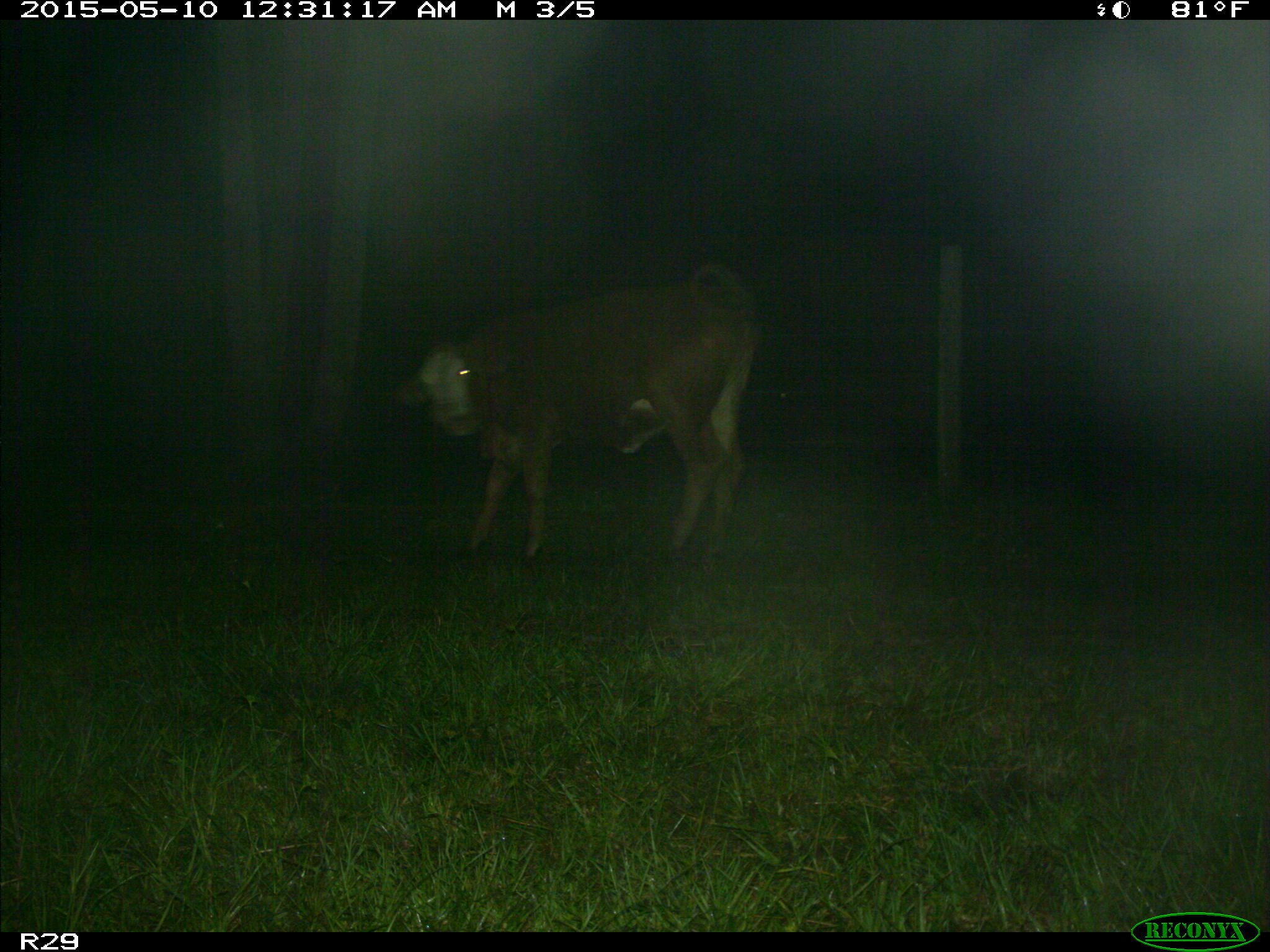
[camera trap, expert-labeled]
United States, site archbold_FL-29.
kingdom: Animalia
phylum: Chordata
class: Mammalia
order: Artiodactyla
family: Bovidae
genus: Bos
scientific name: Bos taurus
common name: domestic cow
Bos taurus (domestic cow).